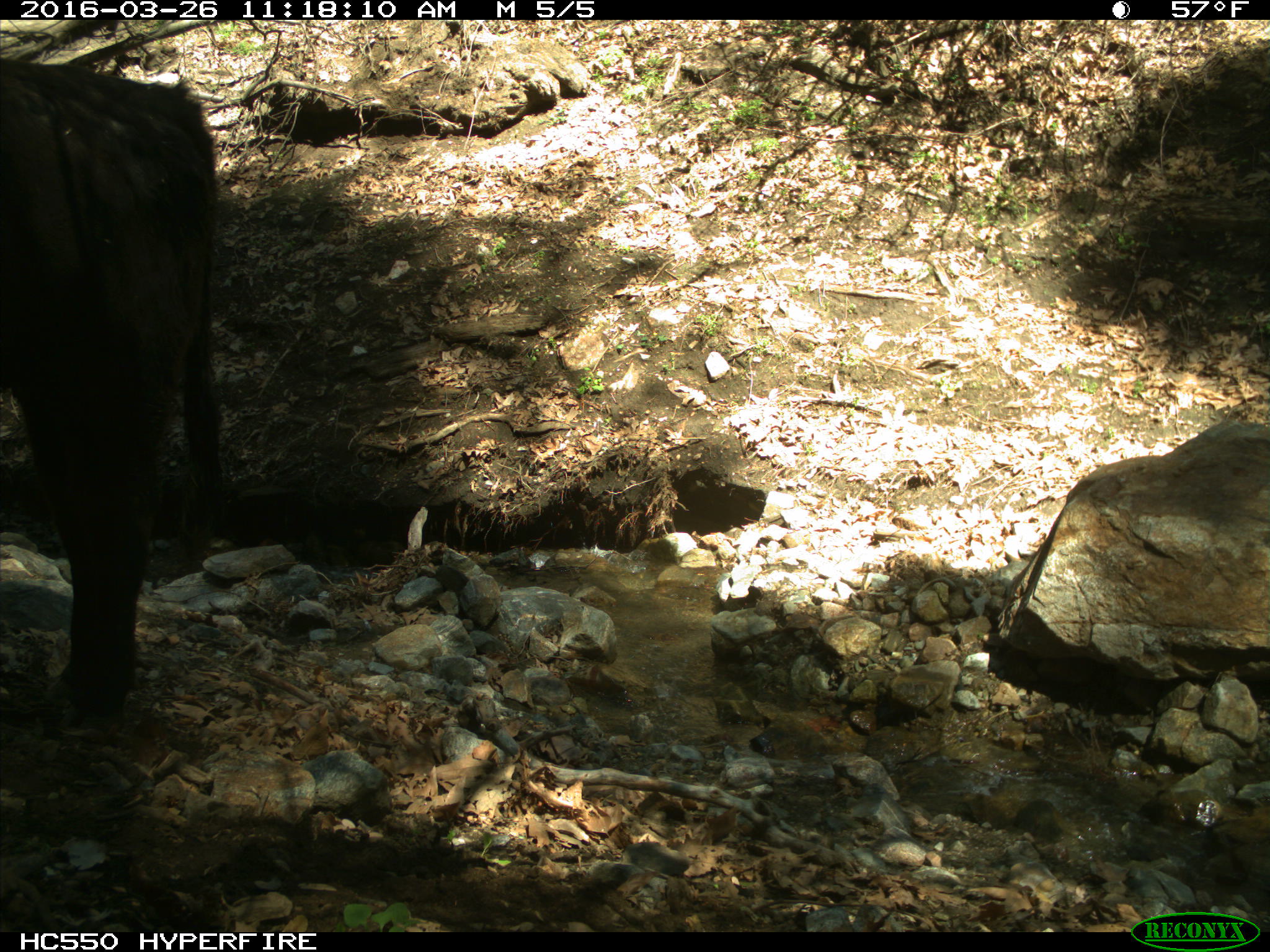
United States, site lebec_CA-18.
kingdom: Animalia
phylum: Chordata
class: Mammalia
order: Artiodactyla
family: Bovidae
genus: Bos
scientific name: Bos taurus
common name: domestic cow